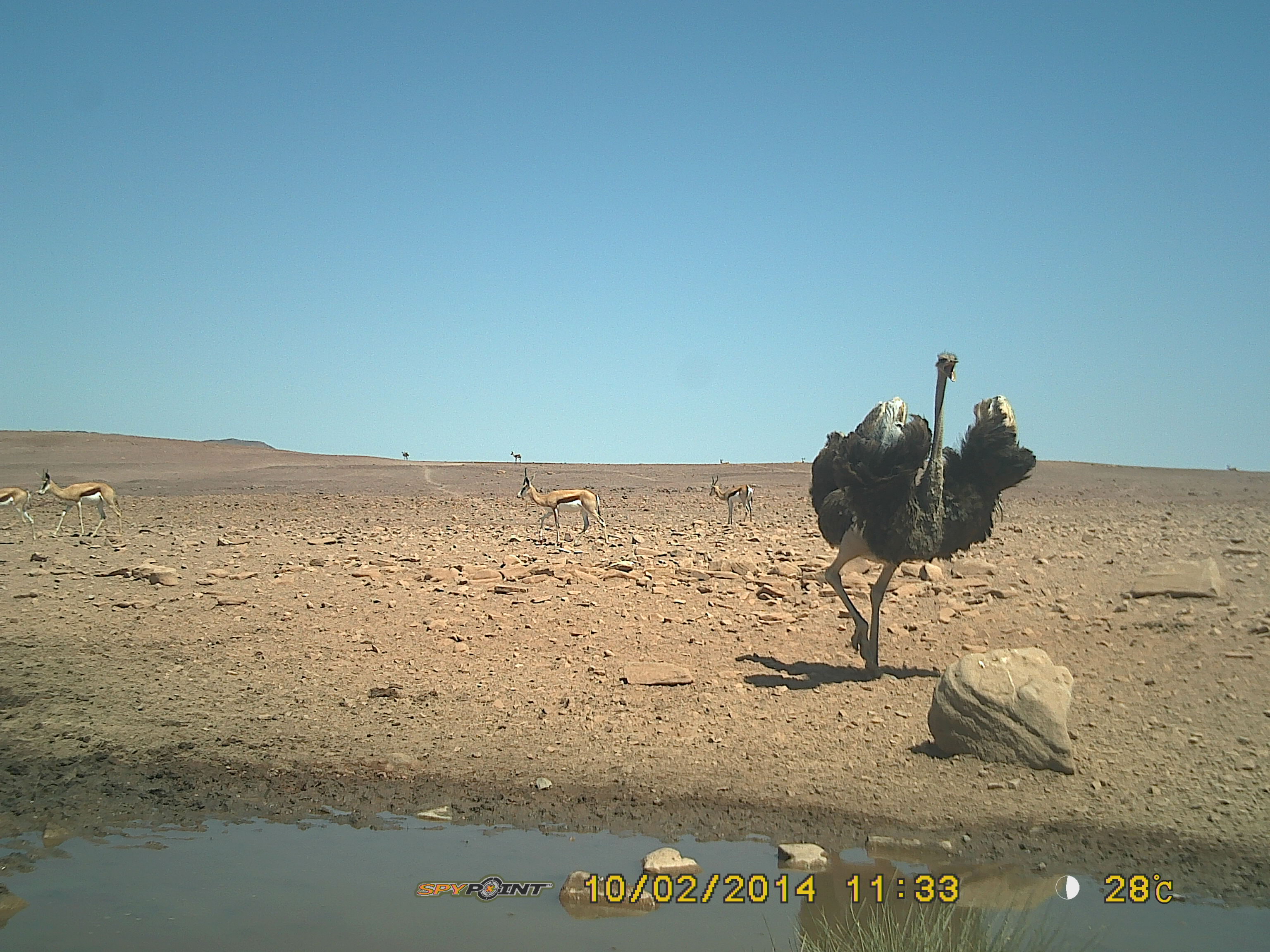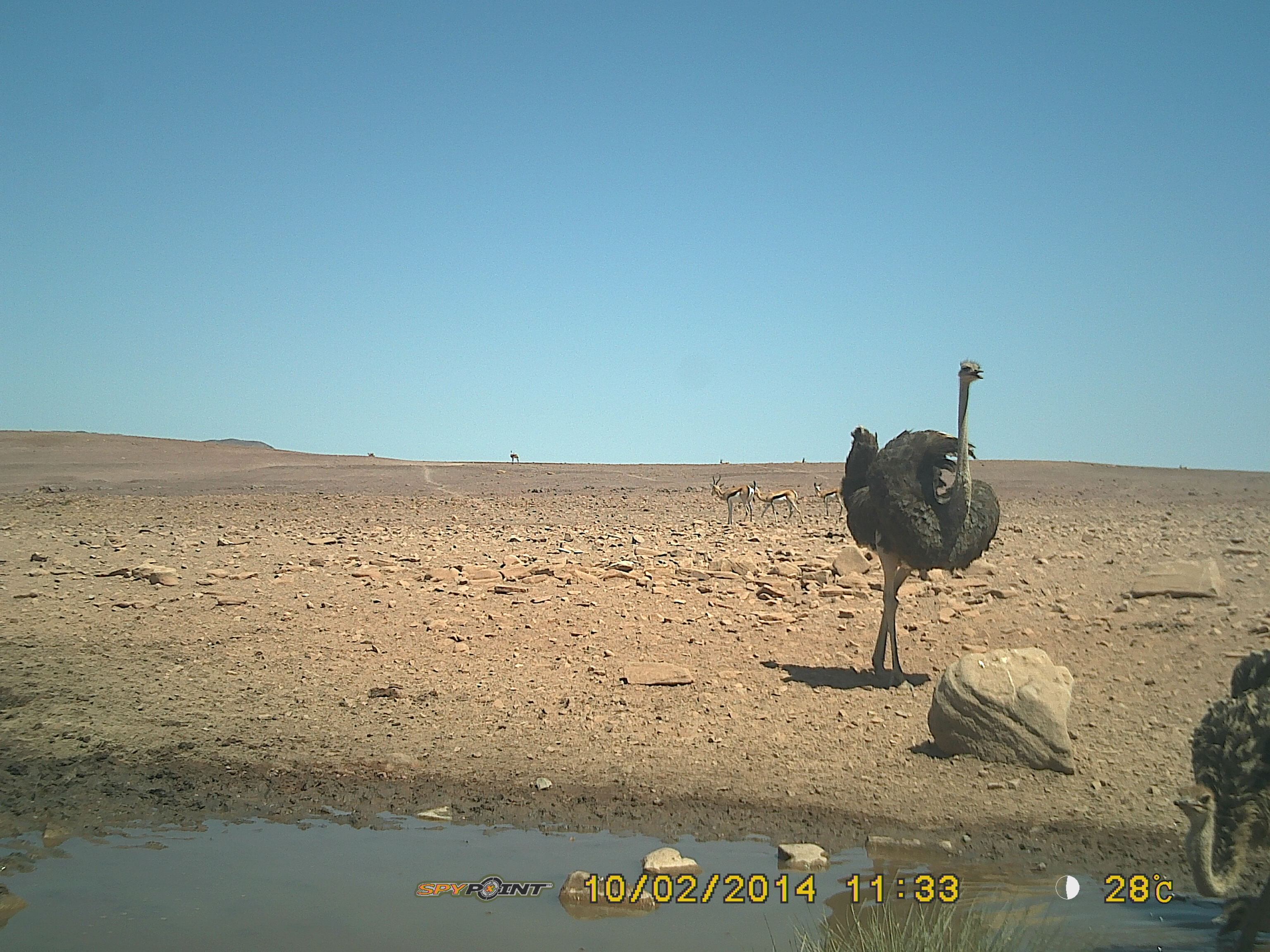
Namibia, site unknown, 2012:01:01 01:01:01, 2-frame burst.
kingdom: Animalia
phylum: Chordata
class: Aves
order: Struthioniformes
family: Struthionidae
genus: Struthio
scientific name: Struthio camelus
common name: common ostrich